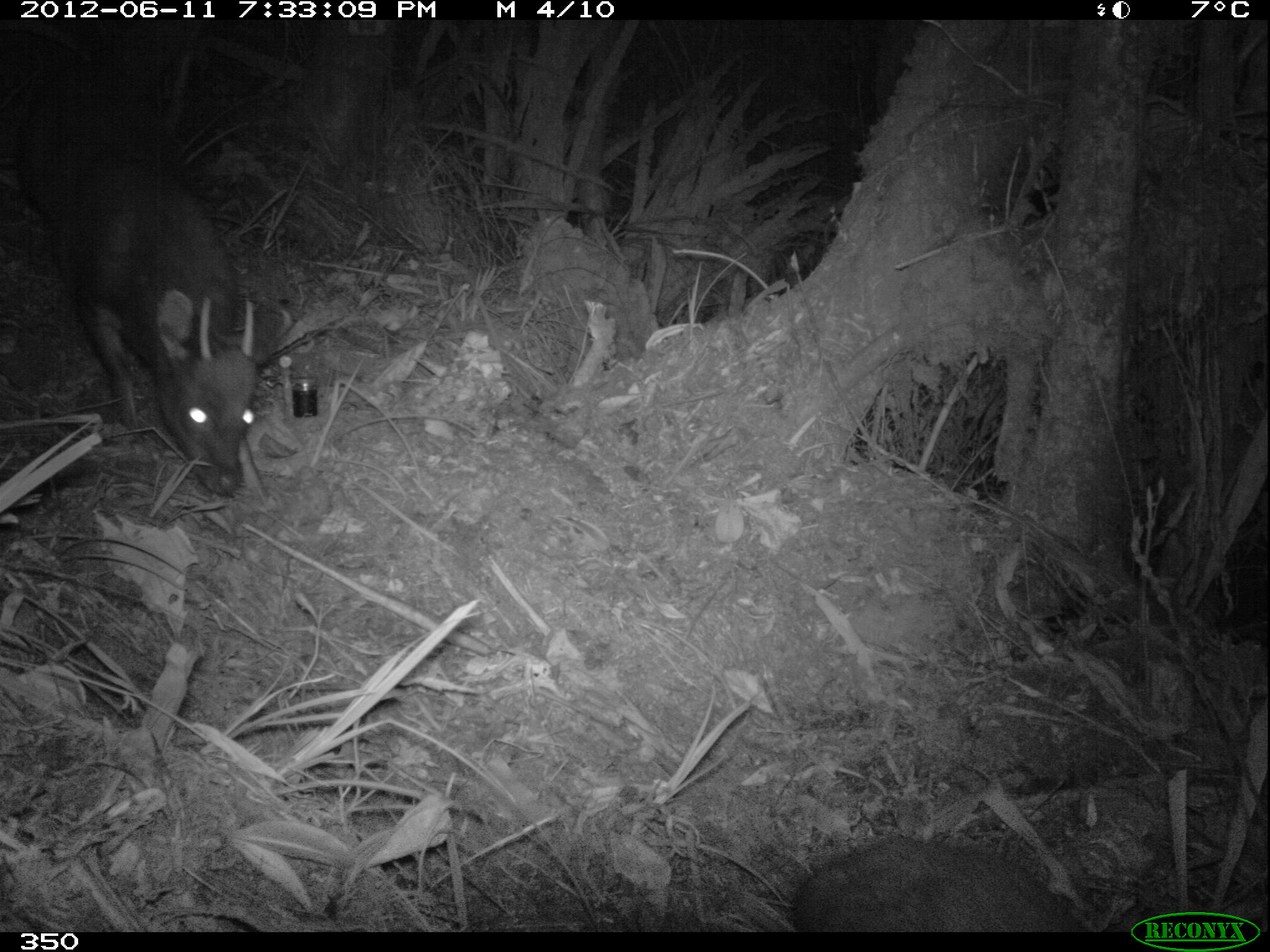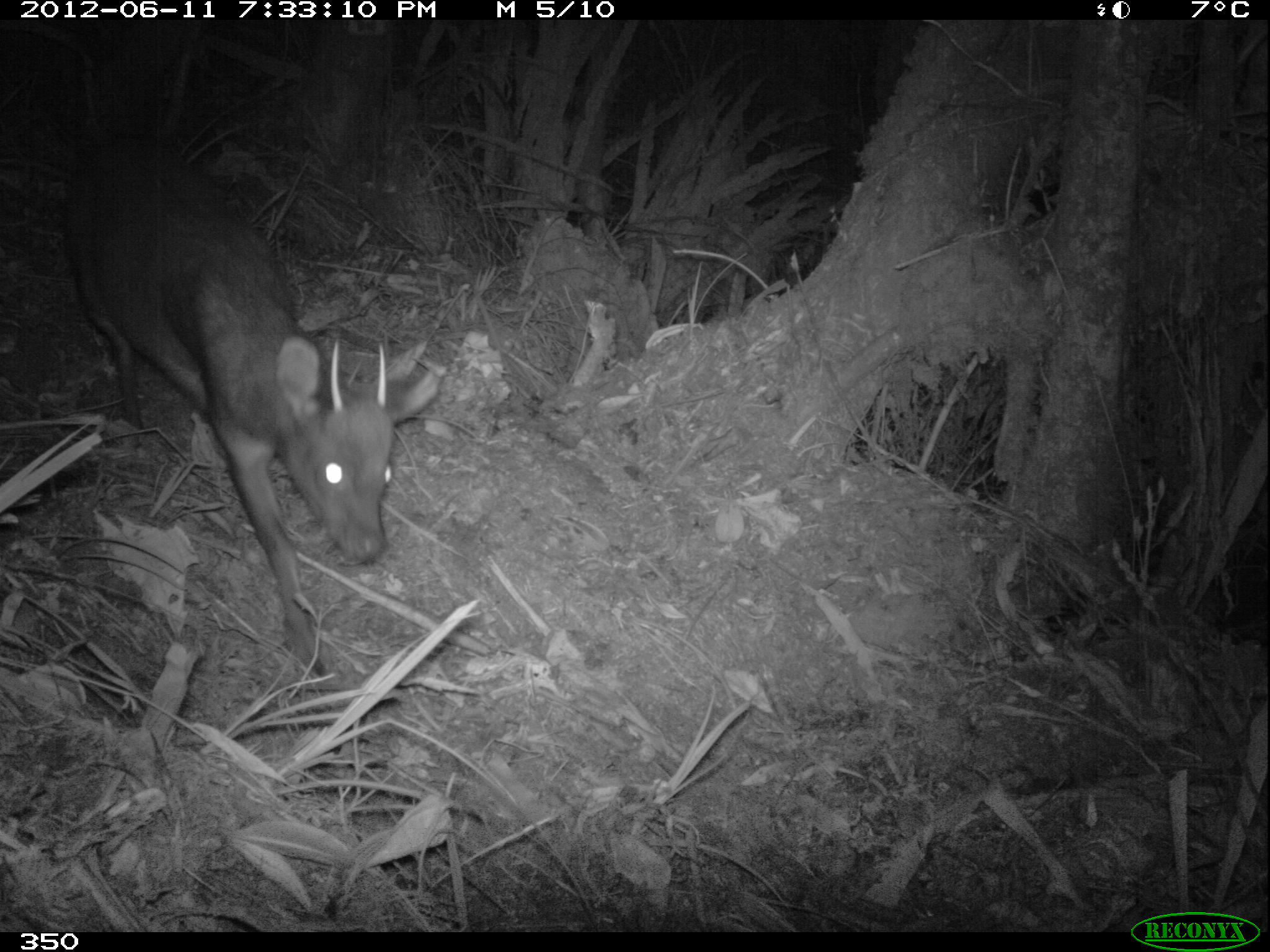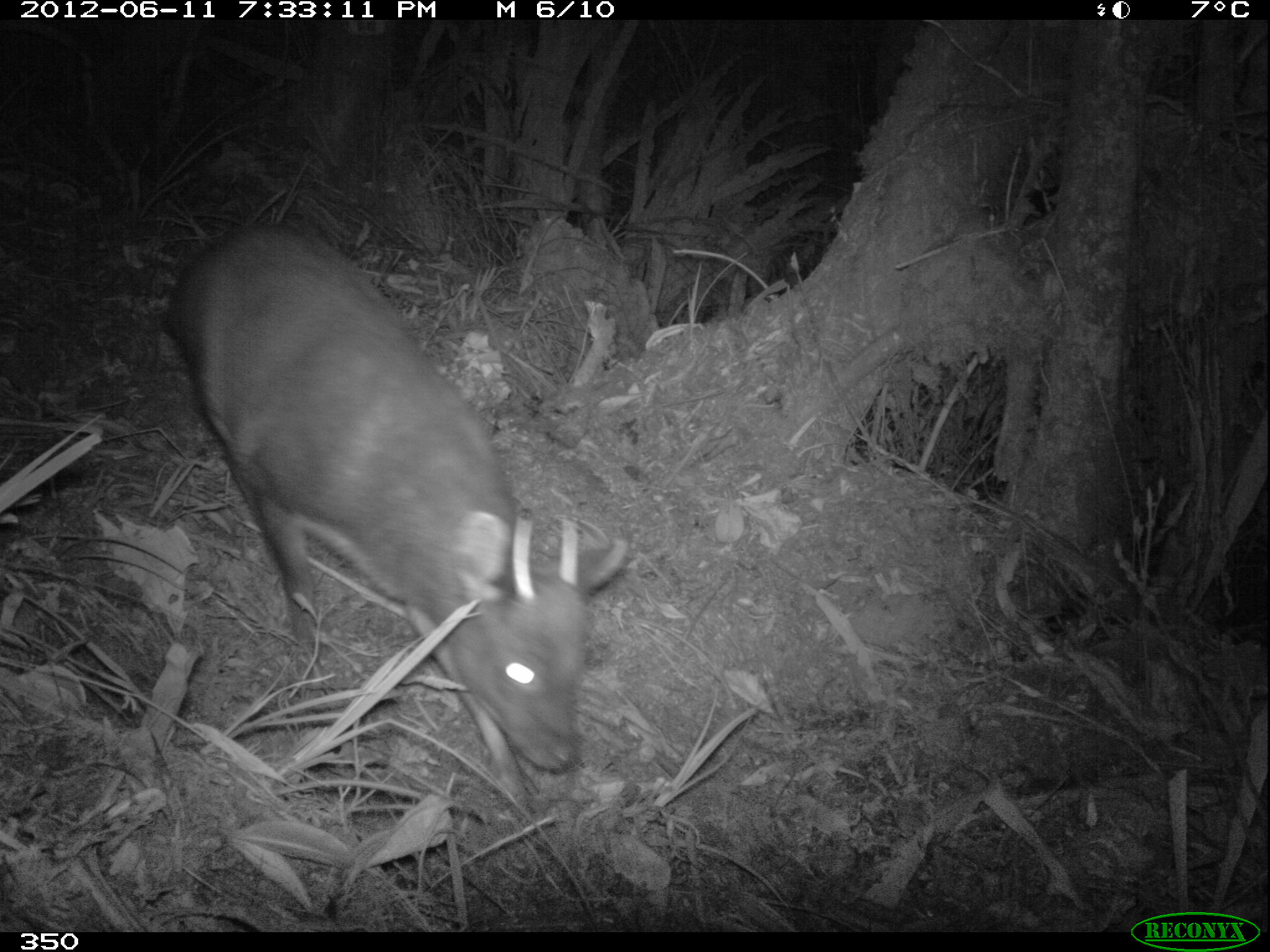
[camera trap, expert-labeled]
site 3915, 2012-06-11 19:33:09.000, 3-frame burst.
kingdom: Animalia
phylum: Chordata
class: Mammalia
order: Artiodactyla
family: Cervidae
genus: Mazama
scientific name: Mazama chunyi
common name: dwarf brocket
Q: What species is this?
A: Mazama chunyi (dwarf brocket).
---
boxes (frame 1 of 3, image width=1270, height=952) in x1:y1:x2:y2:
mazama chunyi: 55:158:259:497; 791:835:1087:932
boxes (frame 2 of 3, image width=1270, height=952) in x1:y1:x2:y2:
mazama chunyi: 73:164:440:679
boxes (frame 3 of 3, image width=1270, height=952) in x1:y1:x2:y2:
mazama chunyi: 163:224:631:805